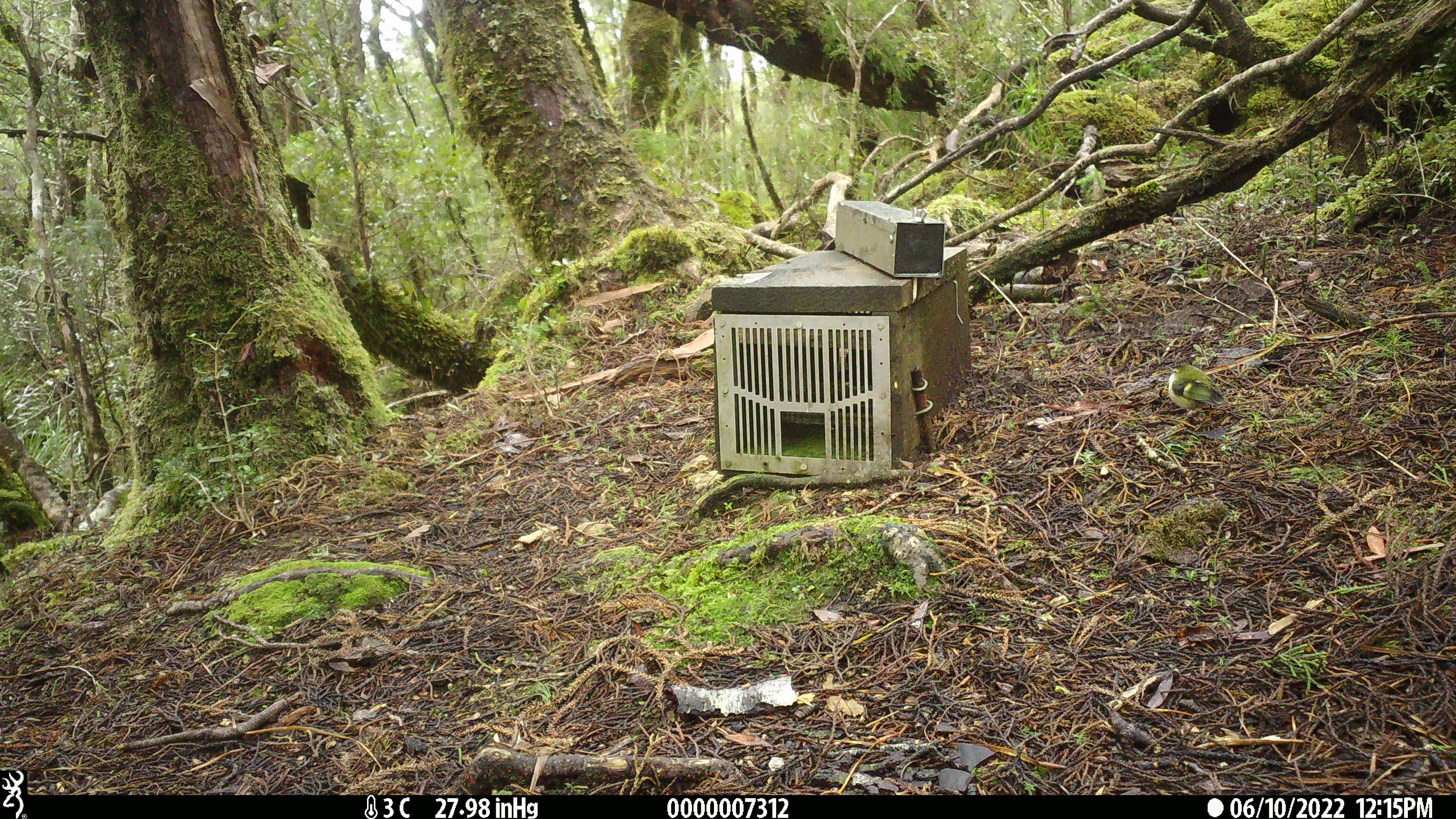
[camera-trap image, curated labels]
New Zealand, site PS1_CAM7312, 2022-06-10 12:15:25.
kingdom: Animalia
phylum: Chordata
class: Aves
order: Passeriformes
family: Acanthisittidae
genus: Acanthisitta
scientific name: Acanthisitta chloris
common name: rifleman